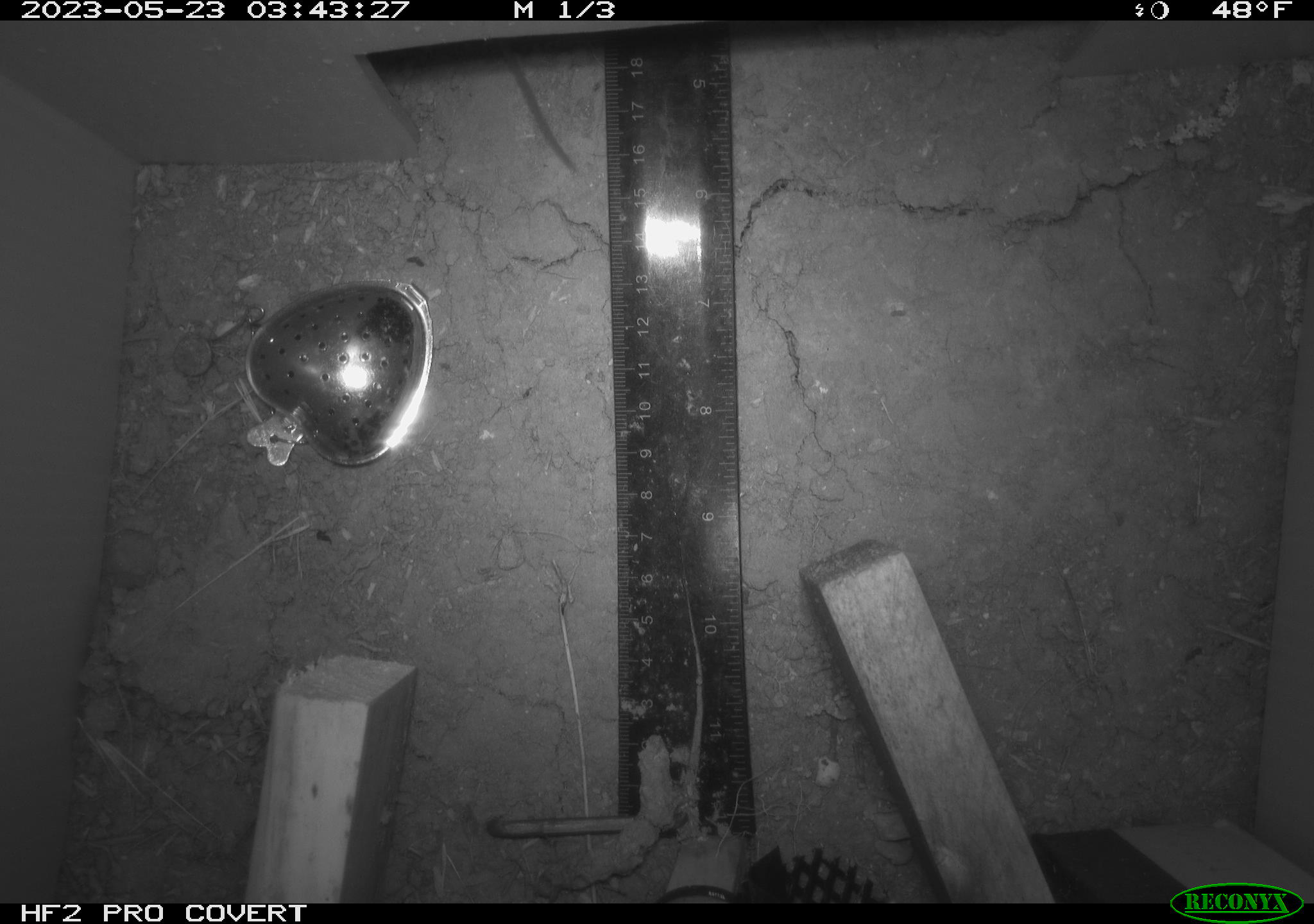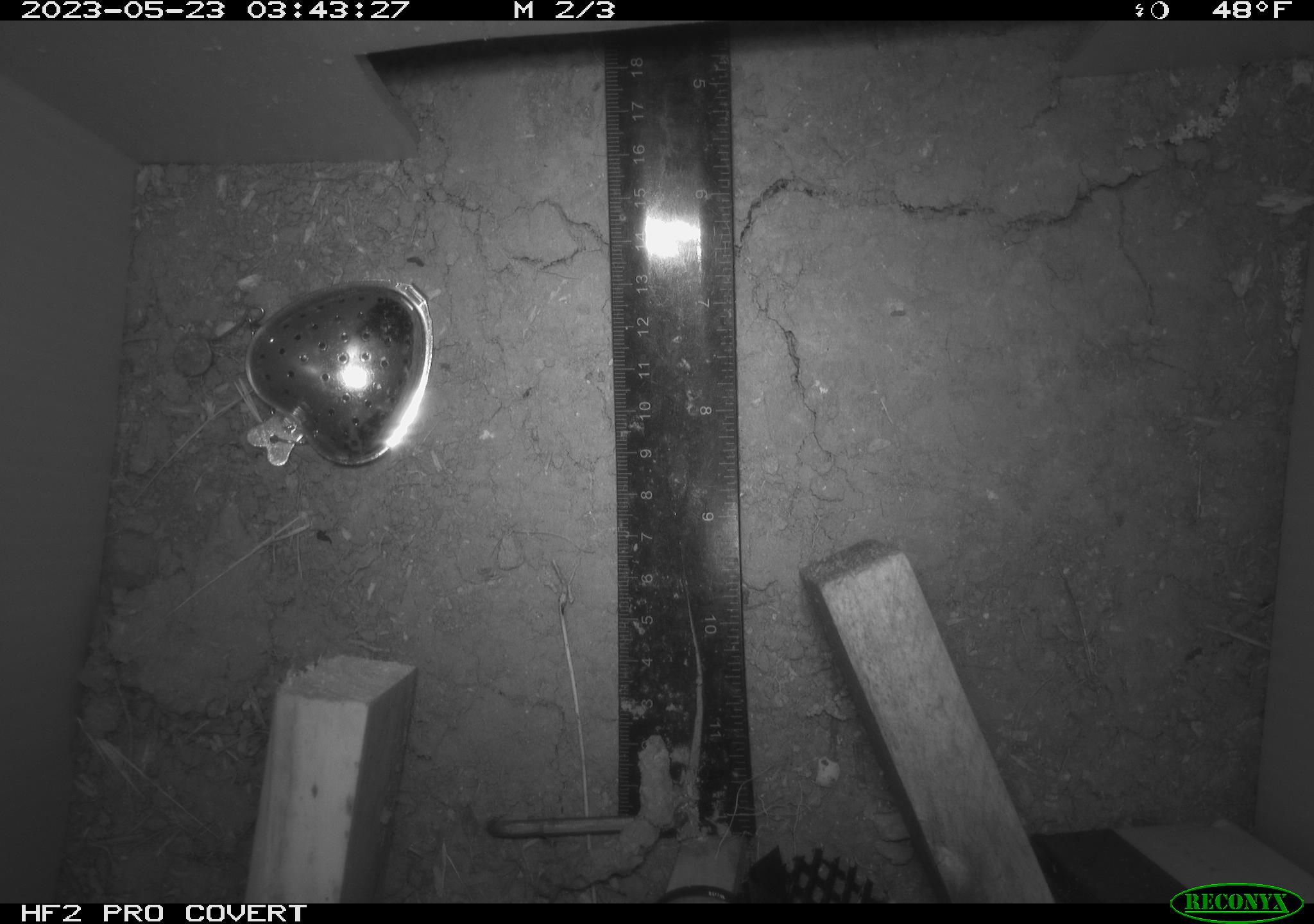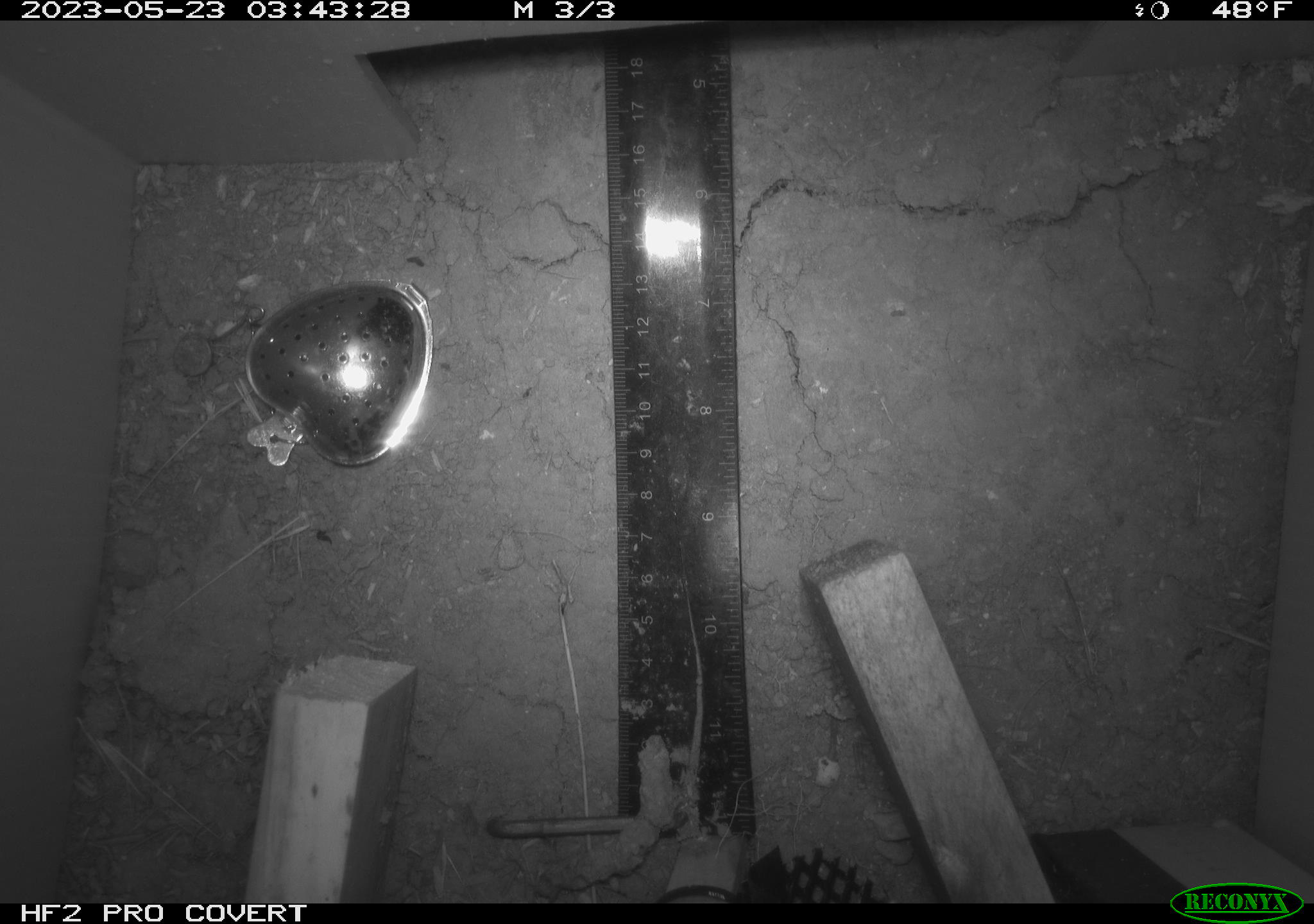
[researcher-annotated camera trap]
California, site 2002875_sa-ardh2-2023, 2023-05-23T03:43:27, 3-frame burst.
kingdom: Animalia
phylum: Chordata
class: Mammalia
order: Rodentia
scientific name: Rodentia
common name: mouse species